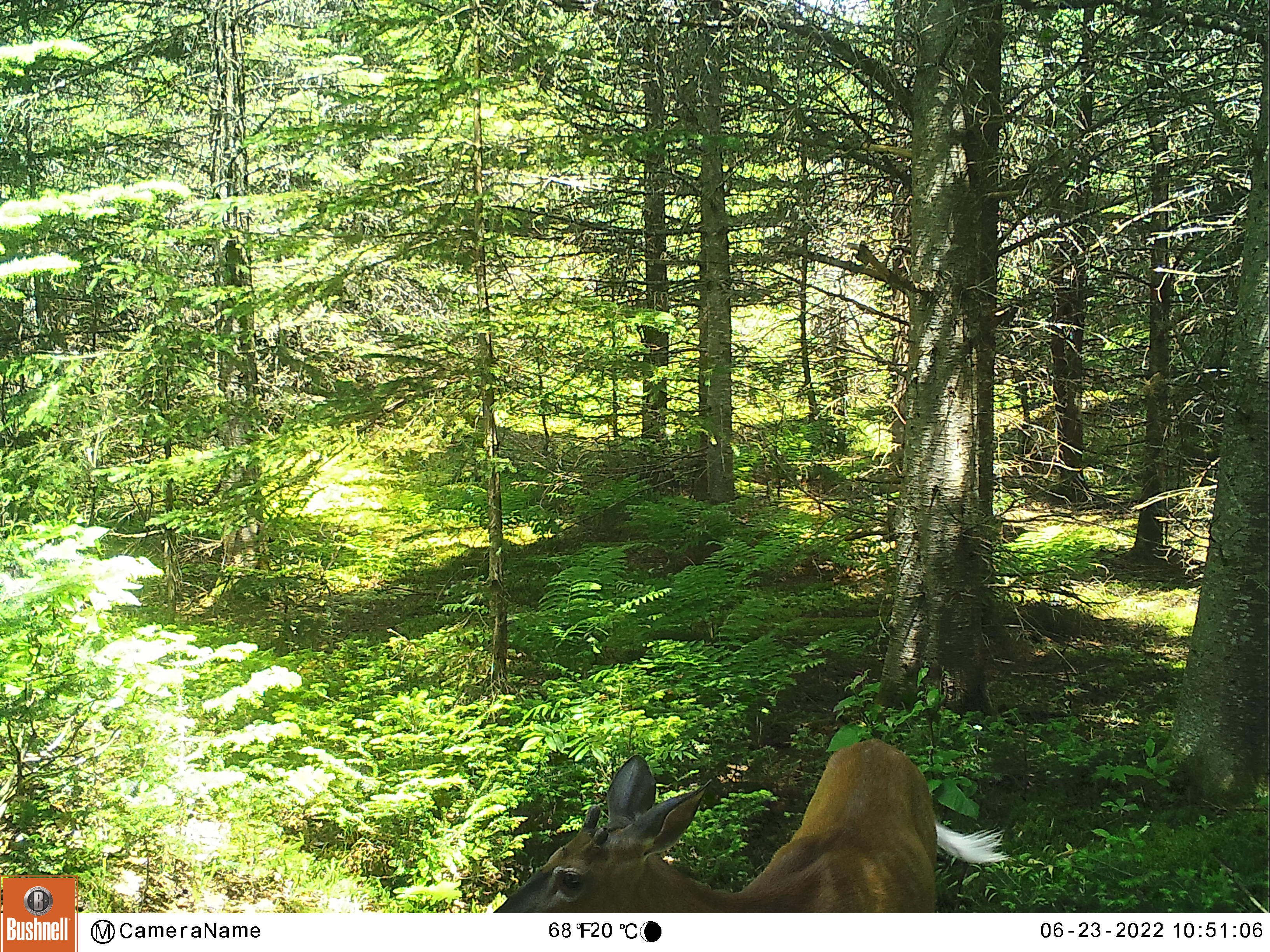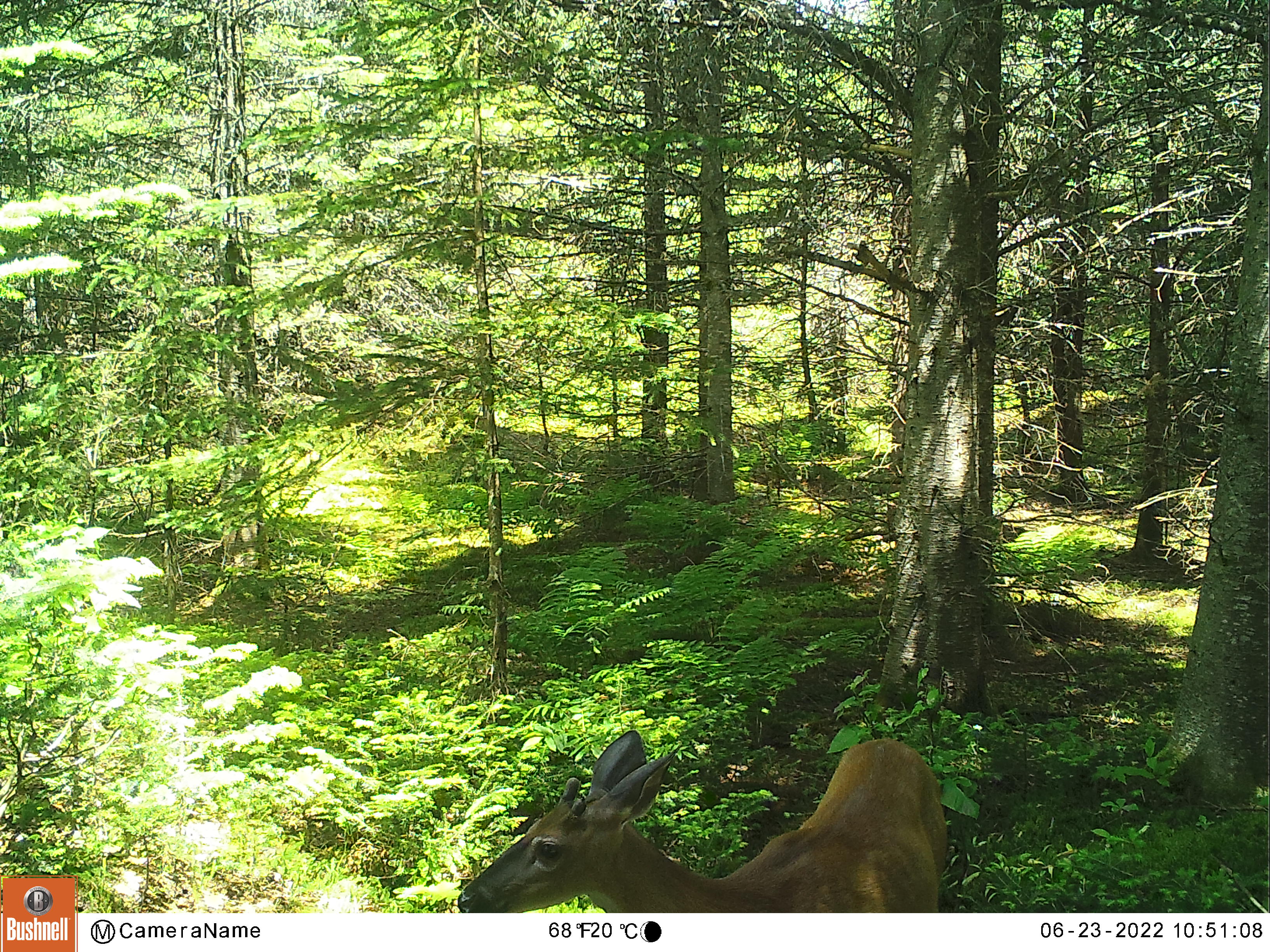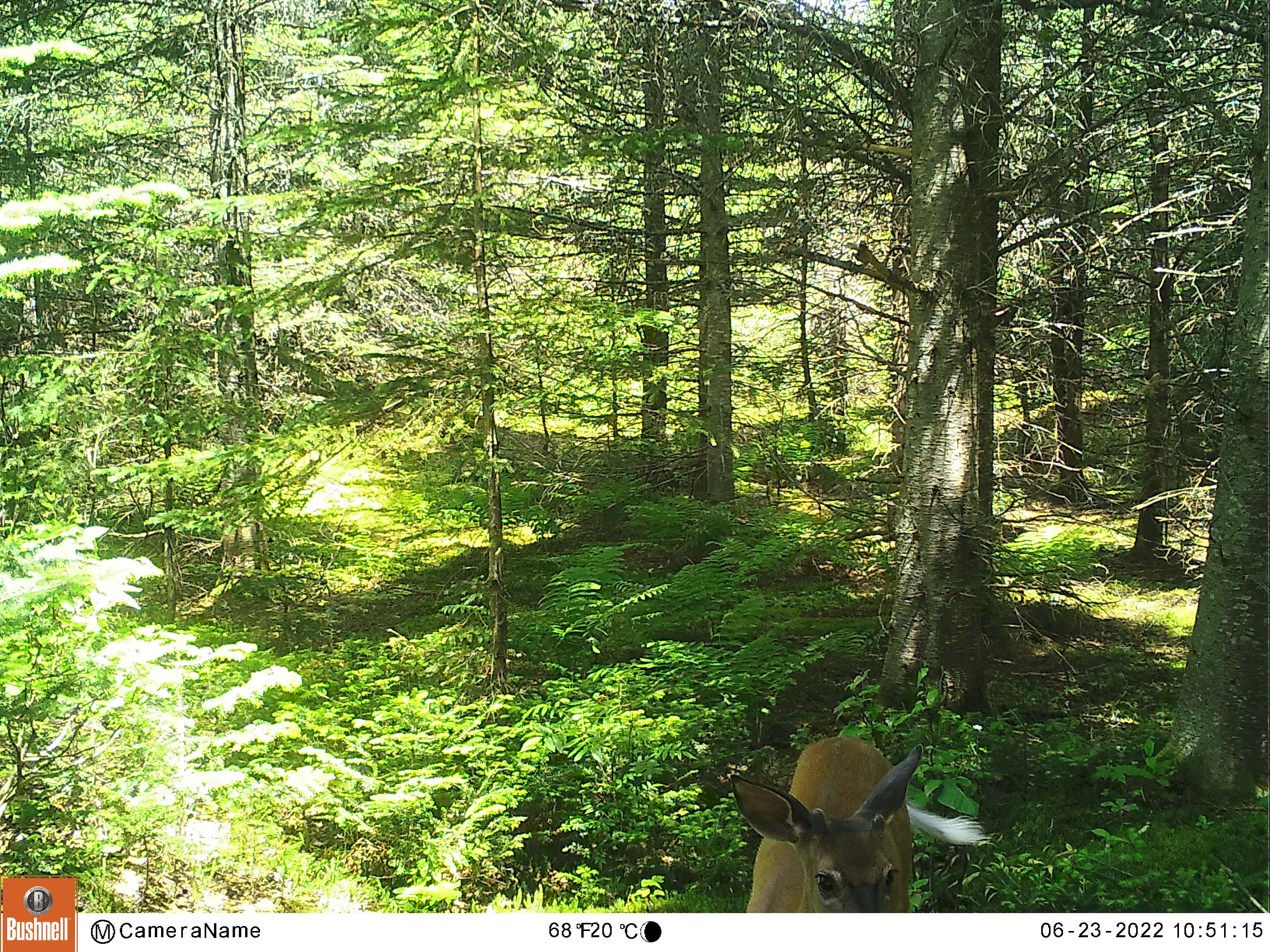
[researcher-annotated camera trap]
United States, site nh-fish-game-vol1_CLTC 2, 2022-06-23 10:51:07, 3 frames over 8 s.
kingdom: Animalia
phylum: Chordata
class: Mammalia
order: Artiodactyla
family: Cervidae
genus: Odocoileus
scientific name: Odocoileus virginianus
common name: white-tailed deer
White-tailed deer (Odocoileus virginianus).